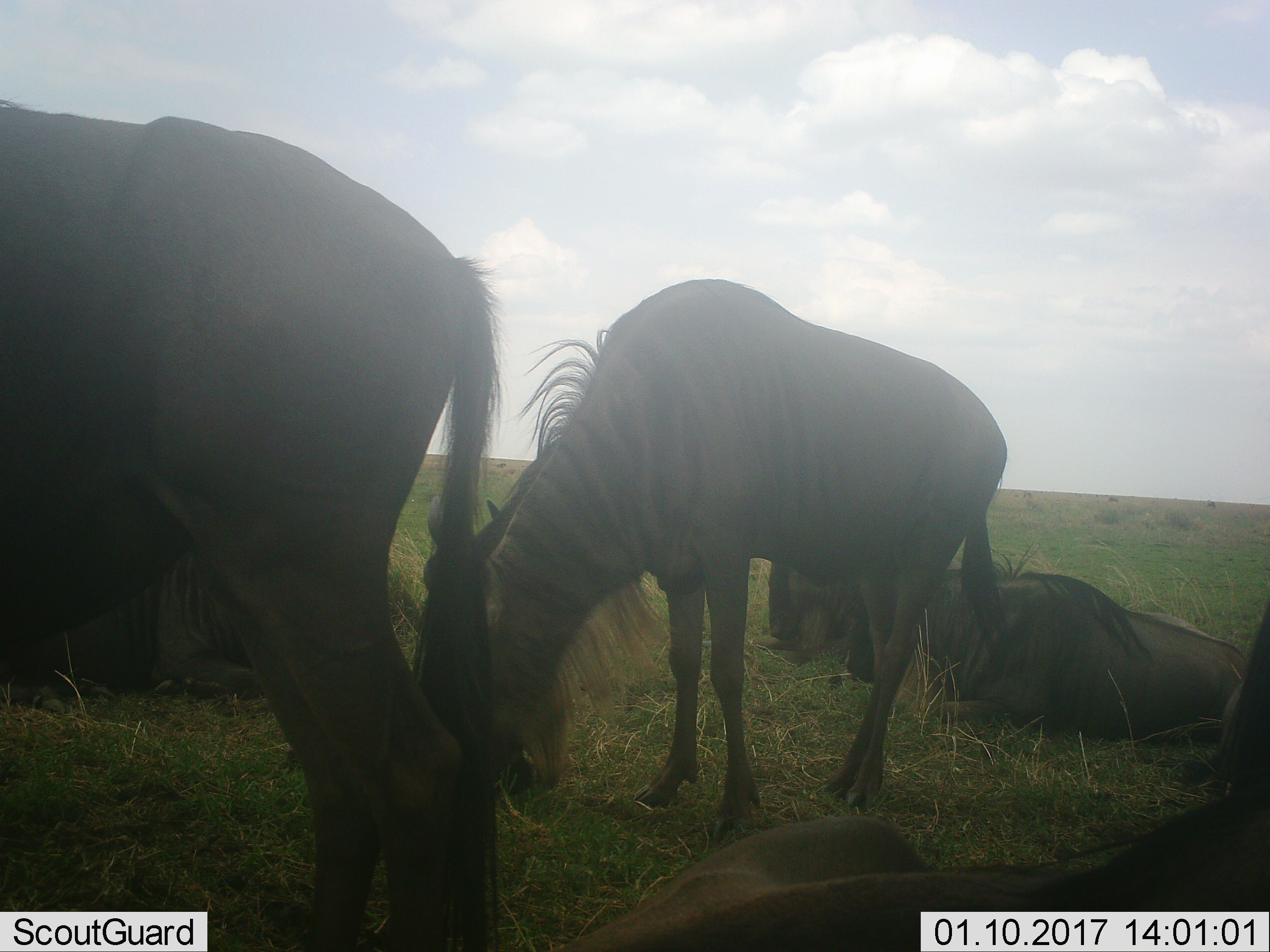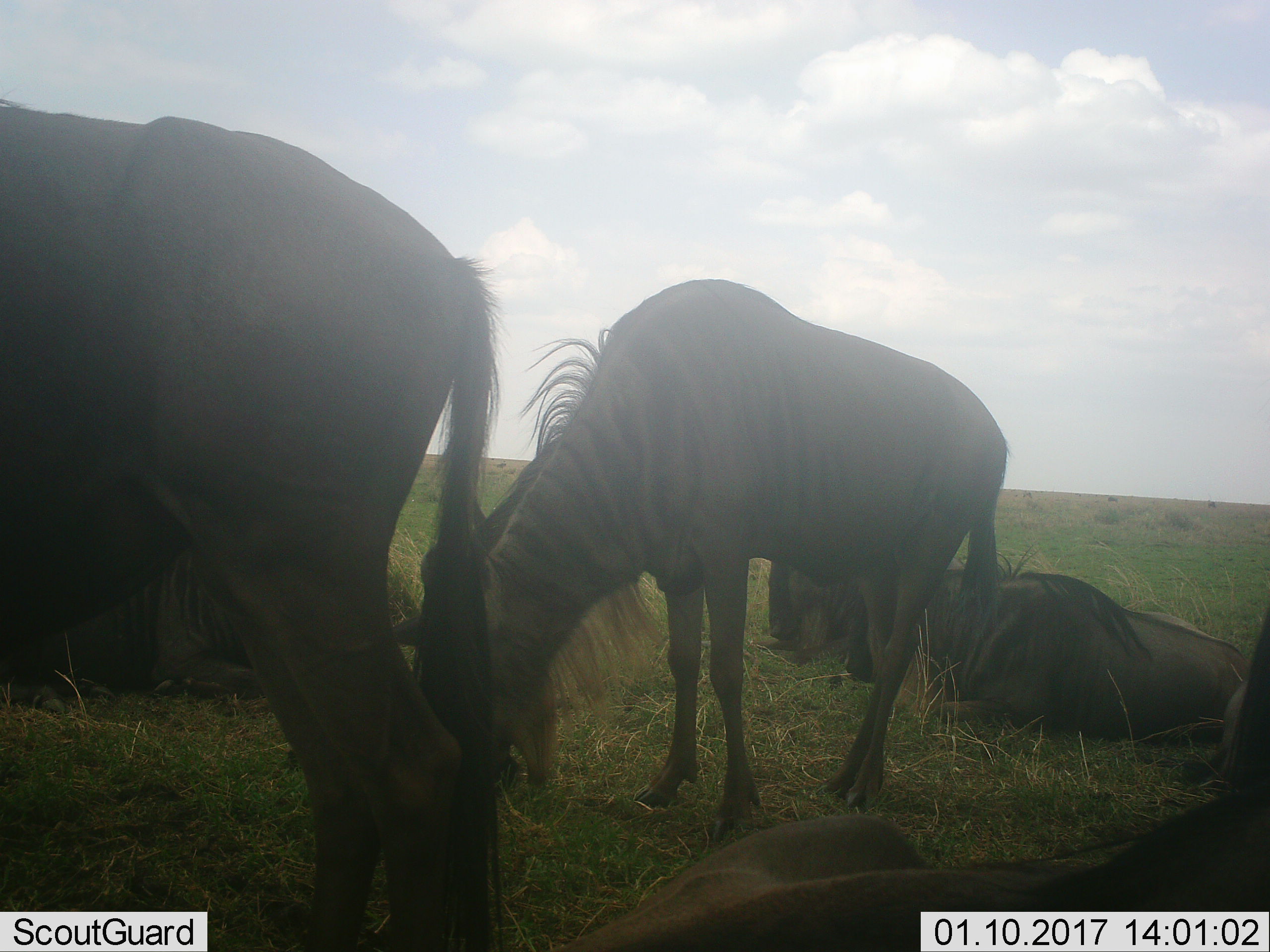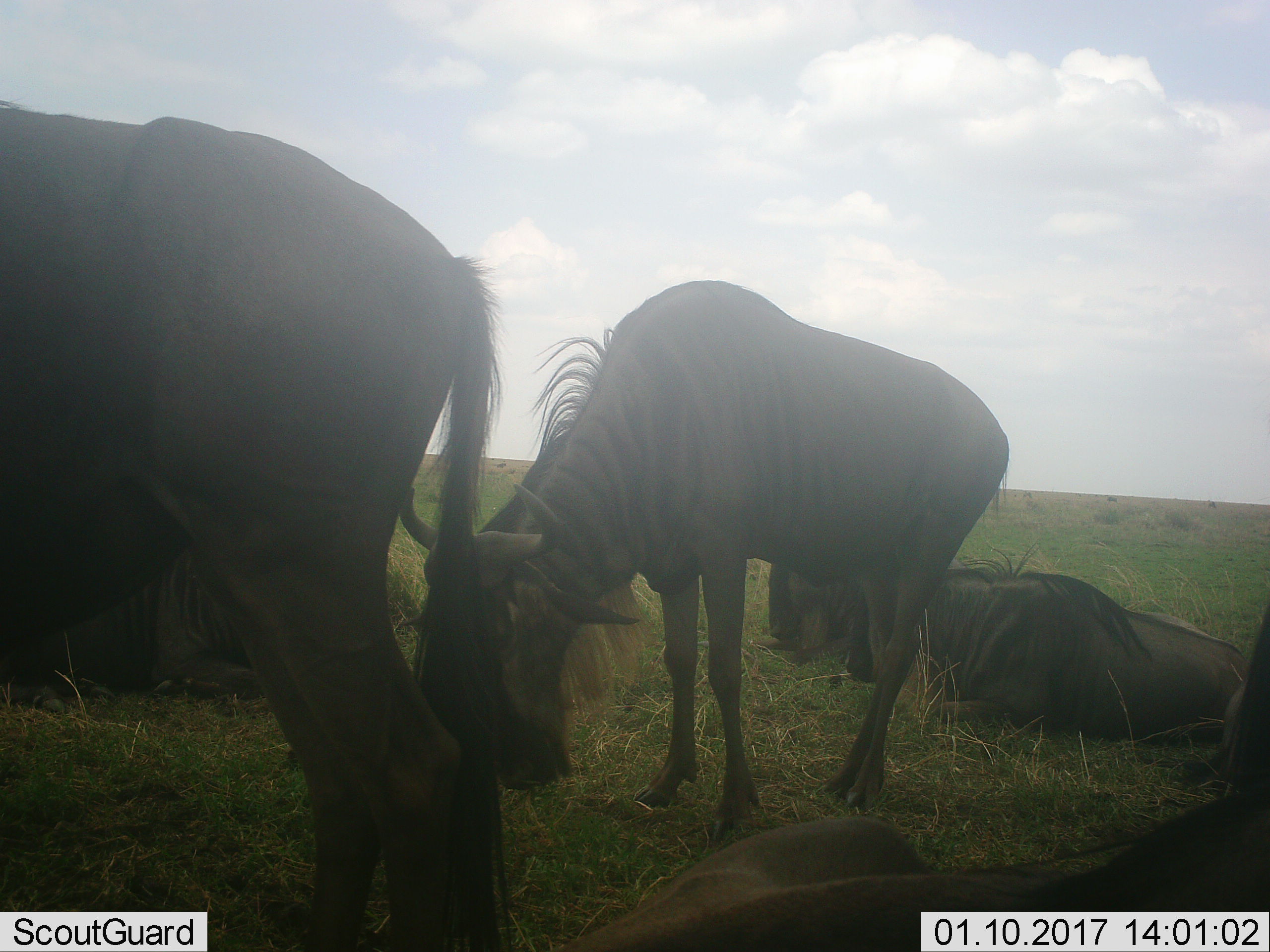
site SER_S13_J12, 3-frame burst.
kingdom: Animalia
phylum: Chordata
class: Mammalia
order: Artiodactyla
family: Bovidae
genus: Connochaetes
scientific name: Connochaetes taurinus taurinus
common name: blue wildebeest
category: wildebeestblue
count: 5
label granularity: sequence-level